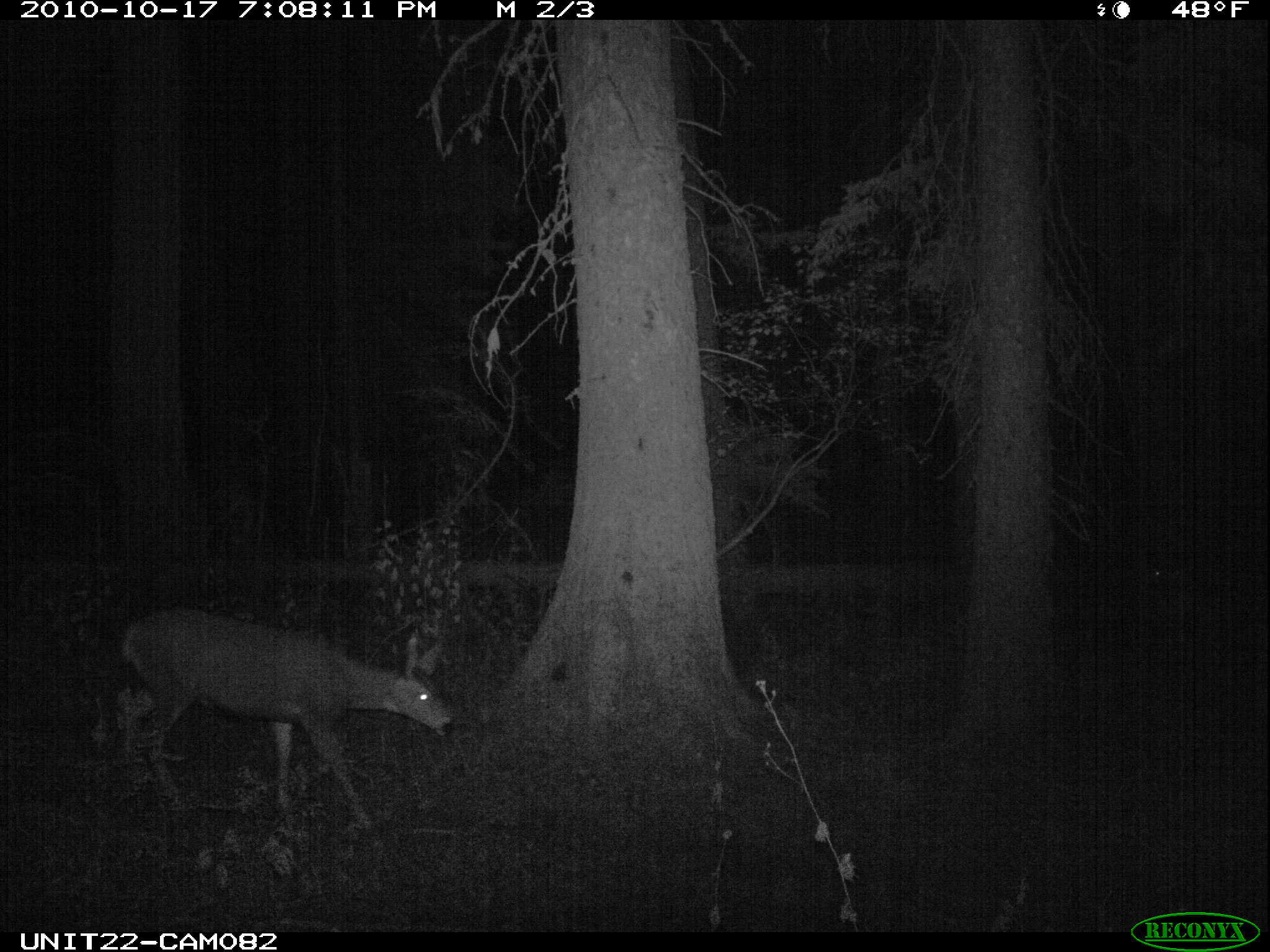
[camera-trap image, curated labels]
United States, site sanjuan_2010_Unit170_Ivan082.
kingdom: Animalia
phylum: Chordata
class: Mammalia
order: Artiodactyla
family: Cervidae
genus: Odocoileus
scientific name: Odocoileus hemionus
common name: mule deer